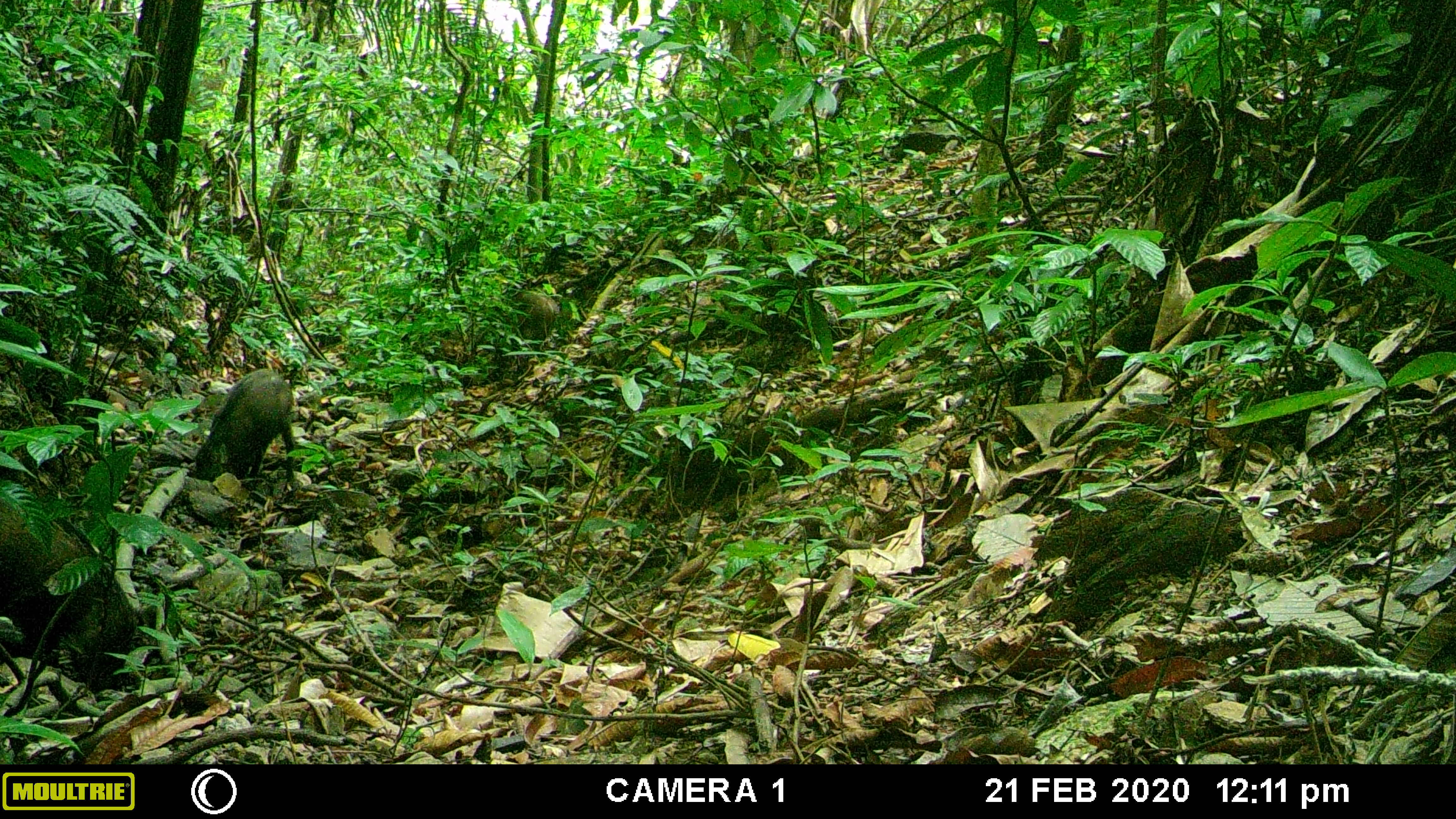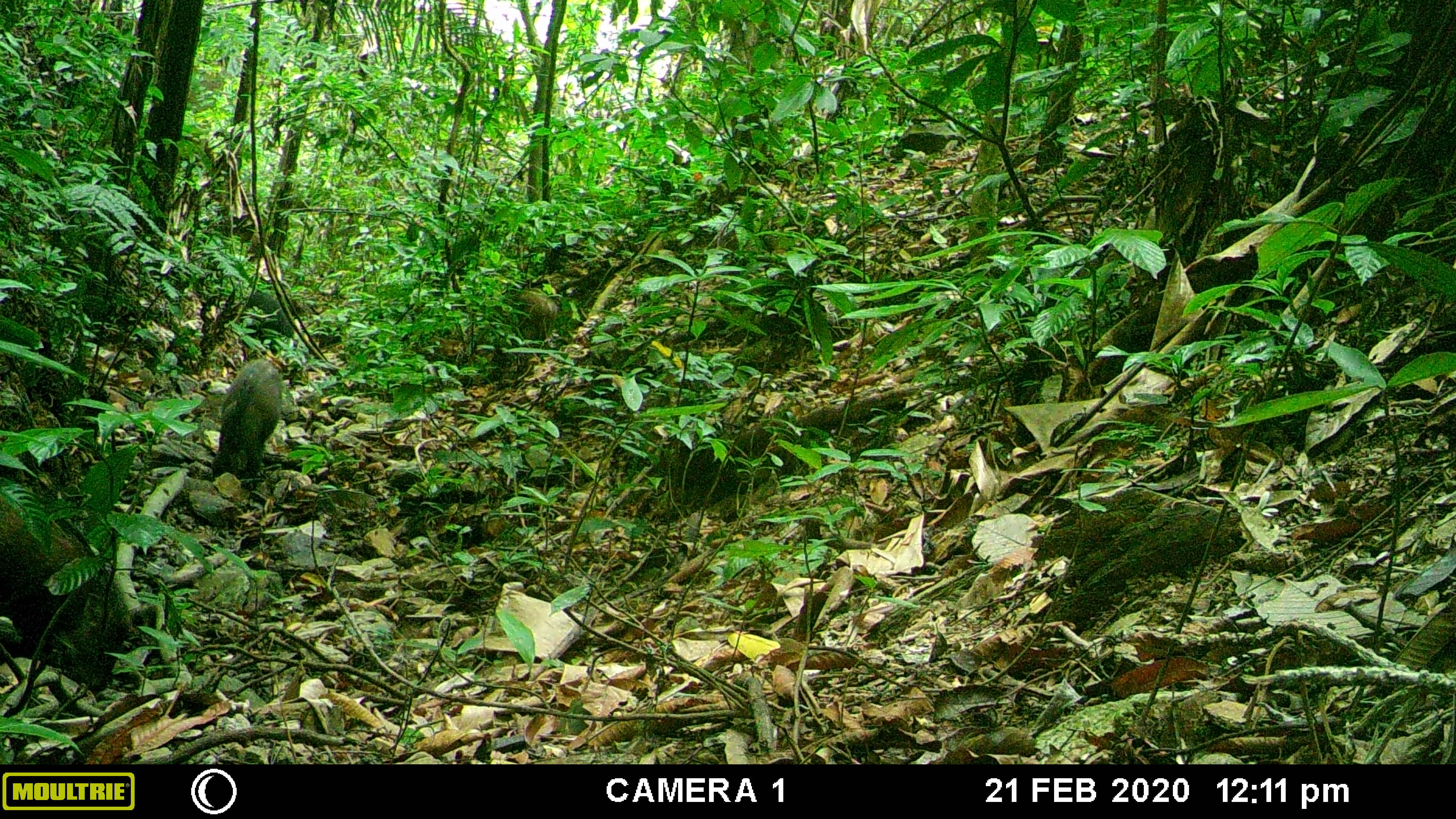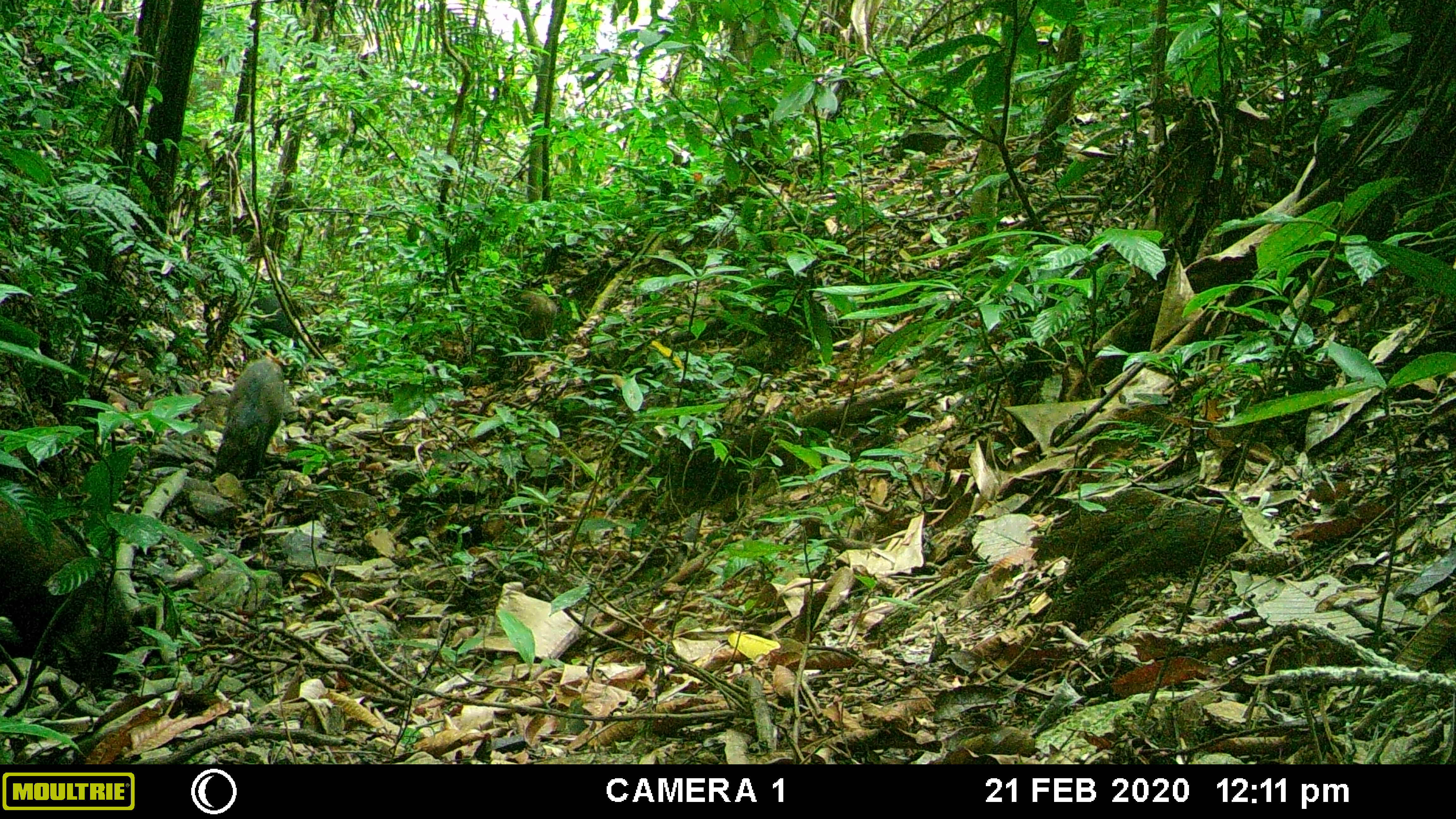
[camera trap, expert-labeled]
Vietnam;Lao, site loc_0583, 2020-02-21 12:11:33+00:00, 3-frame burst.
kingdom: Animalia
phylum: Chordata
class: Mammalia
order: Artiodactyla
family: Suidae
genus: Sus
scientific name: Sus scrofa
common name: eurasian wild pig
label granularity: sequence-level